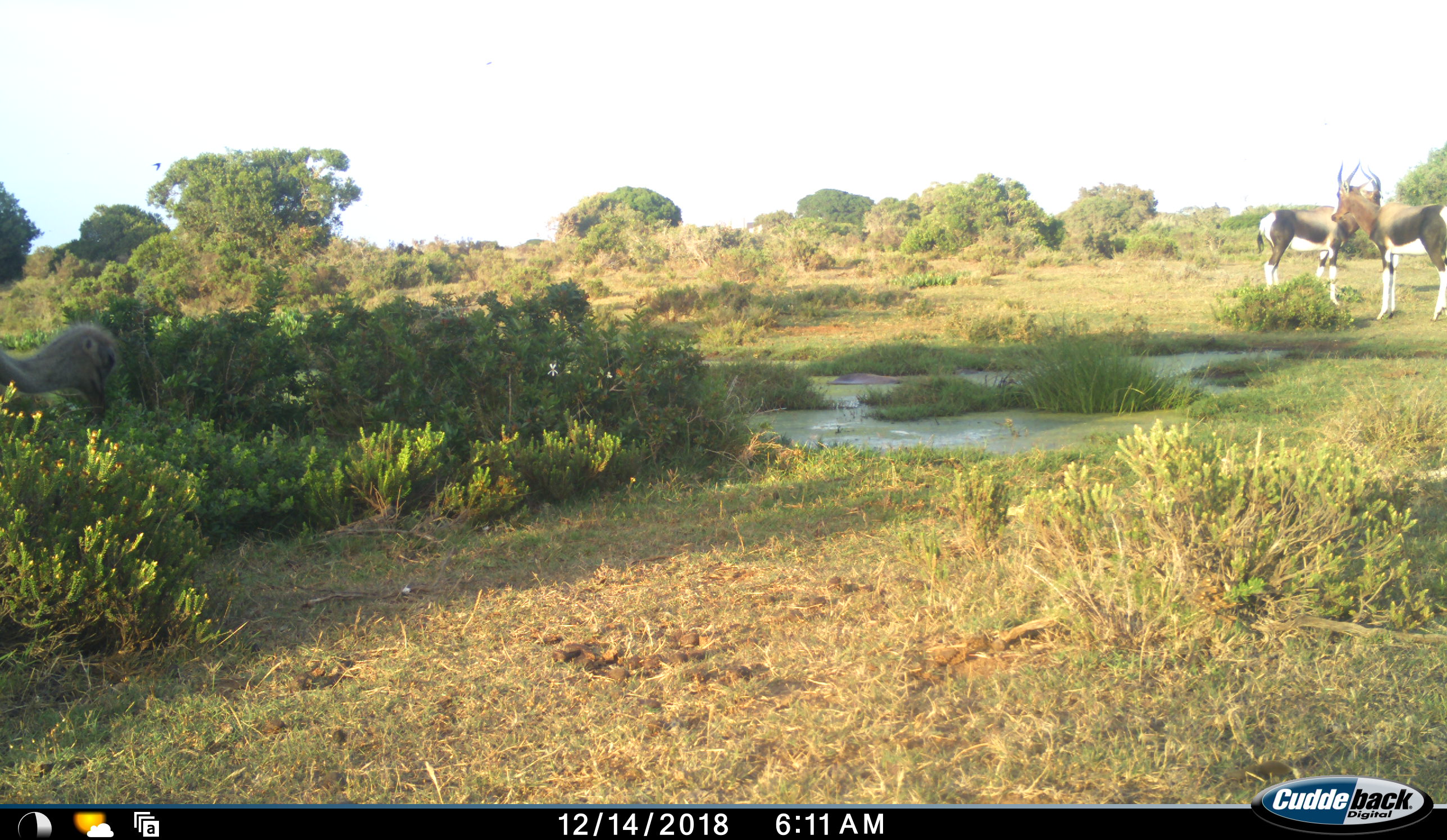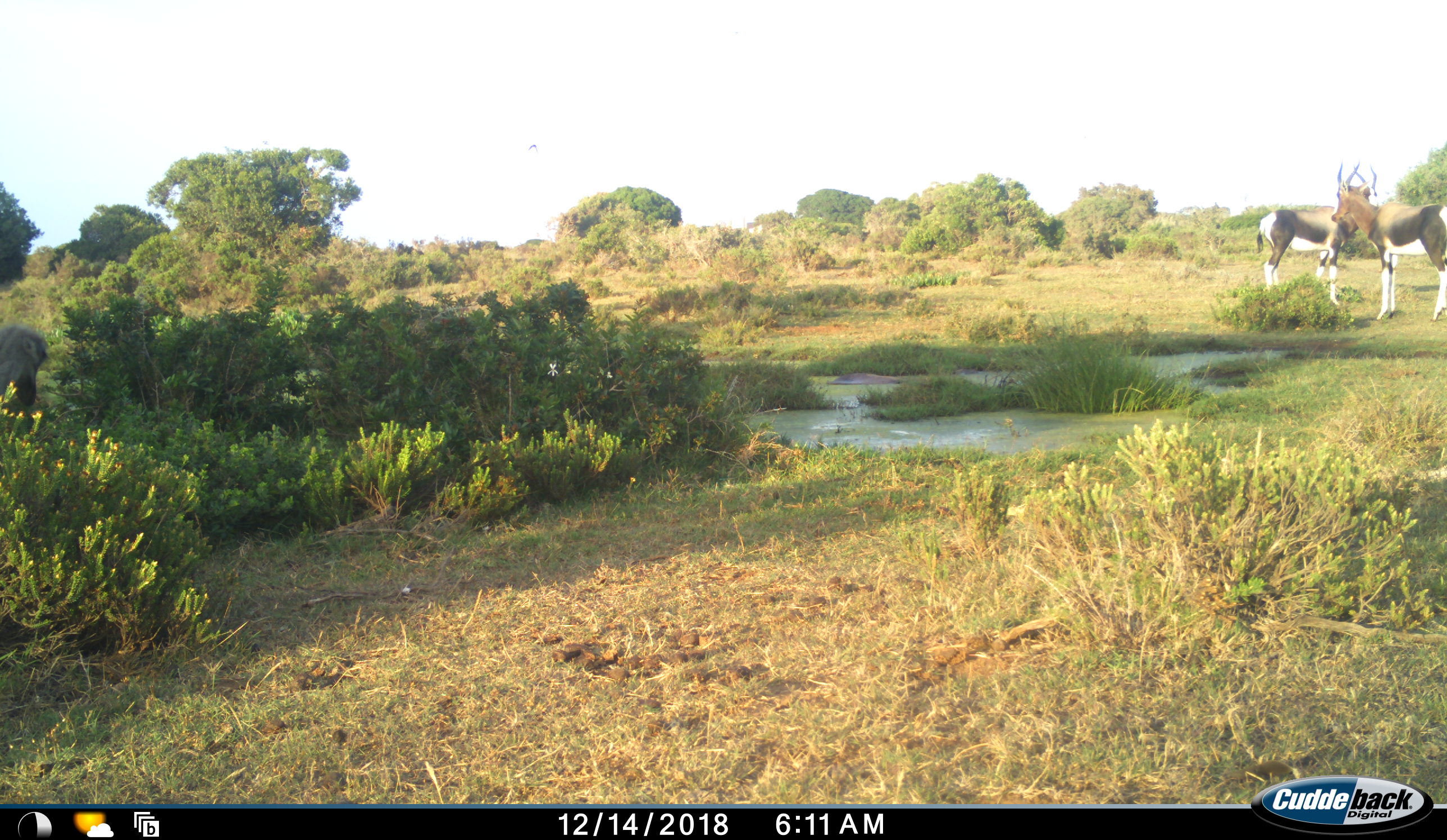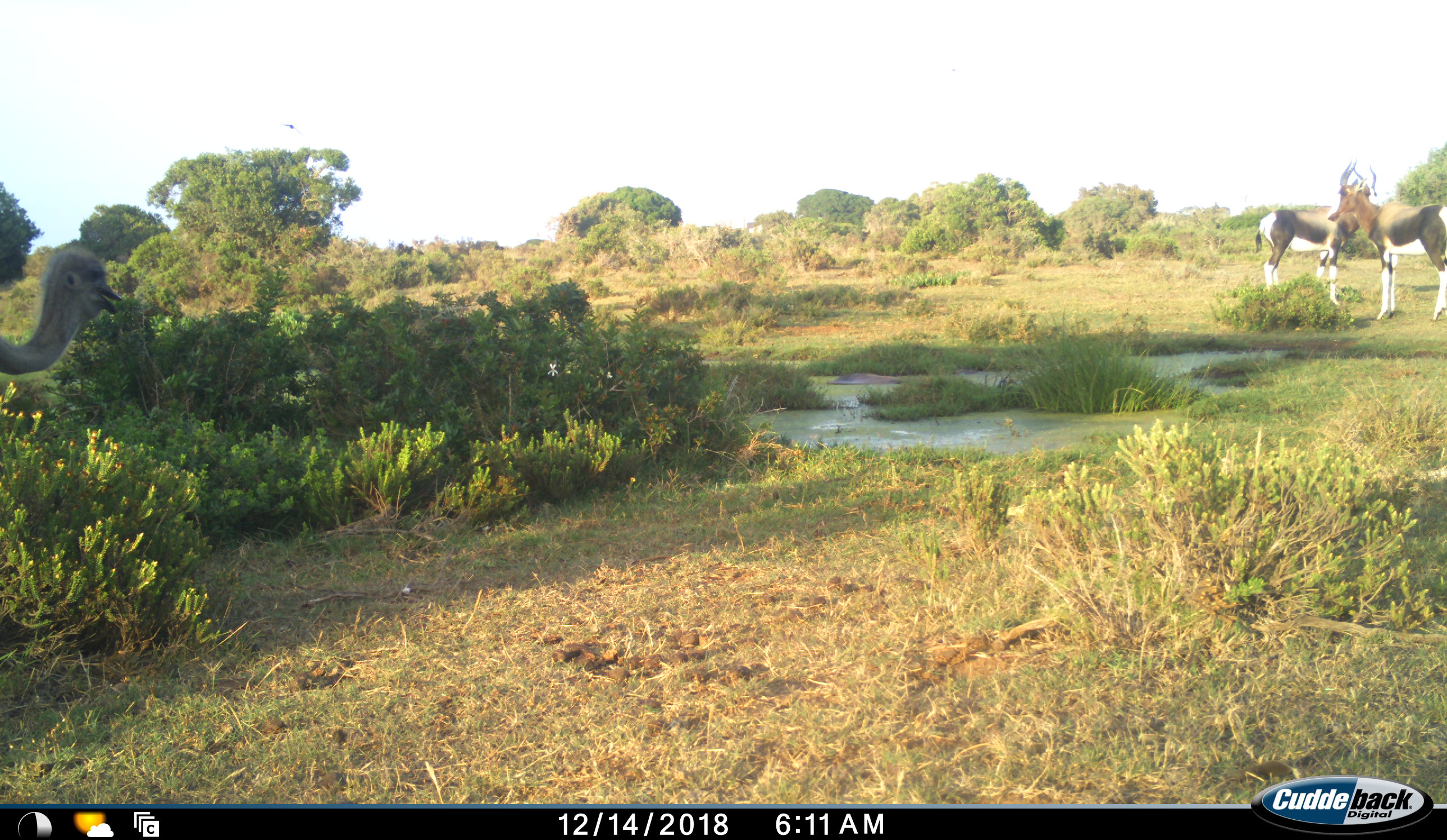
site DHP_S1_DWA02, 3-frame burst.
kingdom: Animalia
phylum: Chordata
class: Mammalia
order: Artiodactyla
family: Bovidae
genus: Damaliscus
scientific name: Damaliscus pygargus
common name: bontebok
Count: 2.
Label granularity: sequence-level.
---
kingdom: Animalia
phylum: Chordata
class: Aves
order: Struthioniformes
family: Struthionidae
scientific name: Struthionidae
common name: ostrich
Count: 1.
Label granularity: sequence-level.